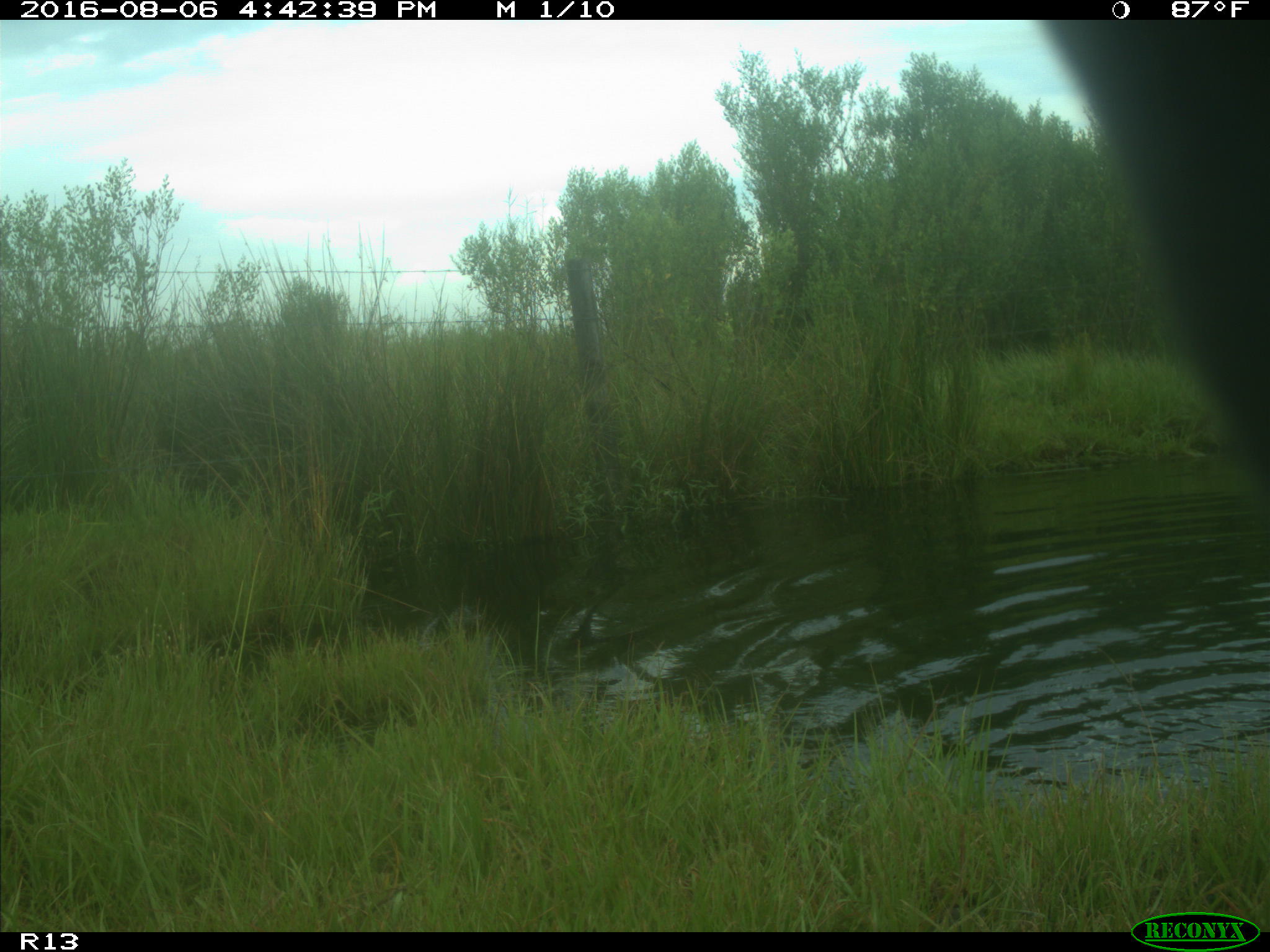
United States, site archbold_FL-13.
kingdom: Animalia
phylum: Chordata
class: Mammalia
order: Artiodactyla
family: Bovidae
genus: Bos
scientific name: Bos taurus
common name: domestic cow